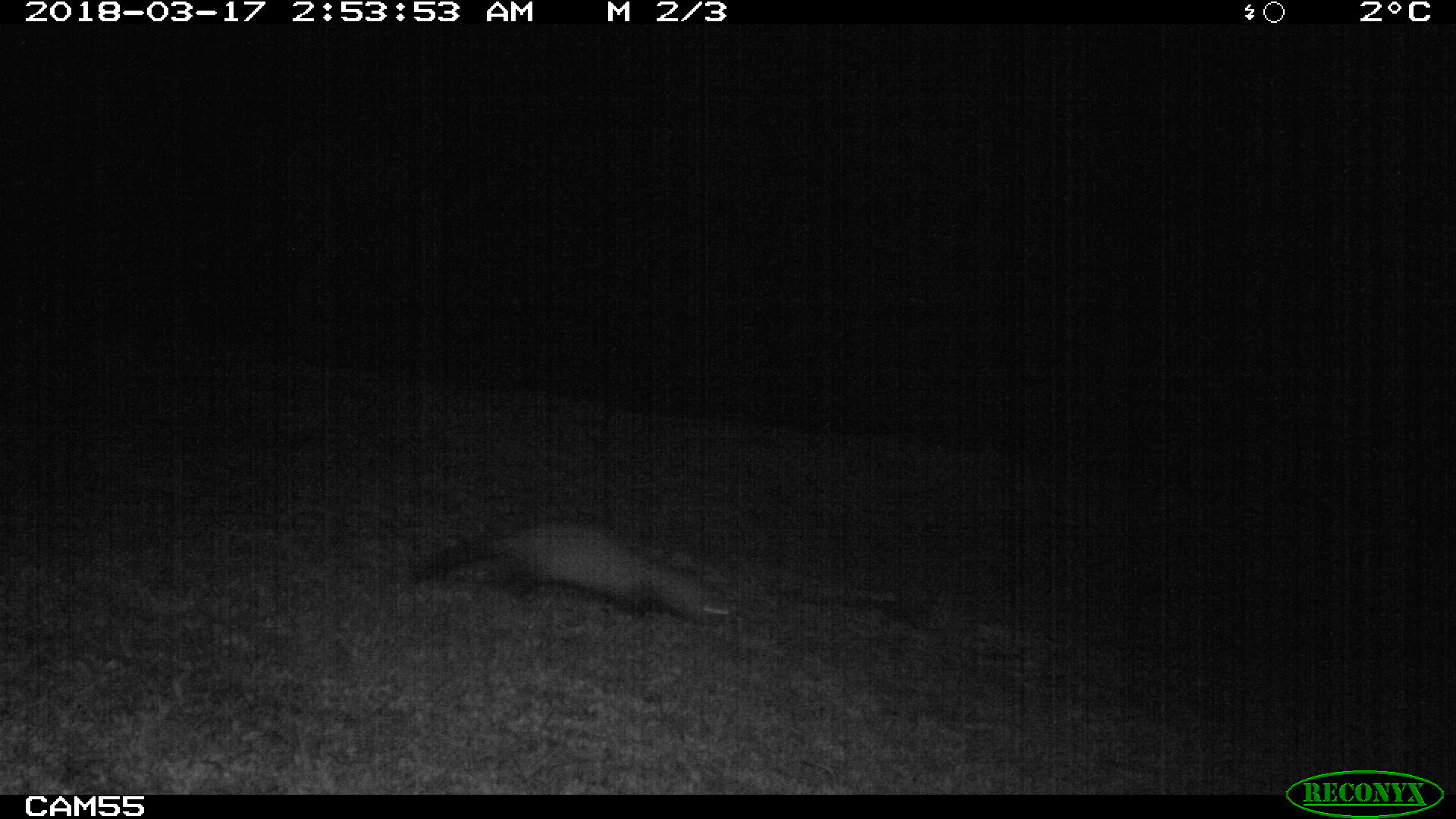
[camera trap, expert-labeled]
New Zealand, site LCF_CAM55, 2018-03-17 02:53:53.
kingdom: Animalia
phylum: Chordata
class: Mammalia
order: Carnivora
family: Mustelidae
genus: Mustela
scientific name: Mustela furo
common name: ferret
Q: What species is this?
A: Ferret (Mustela furo).